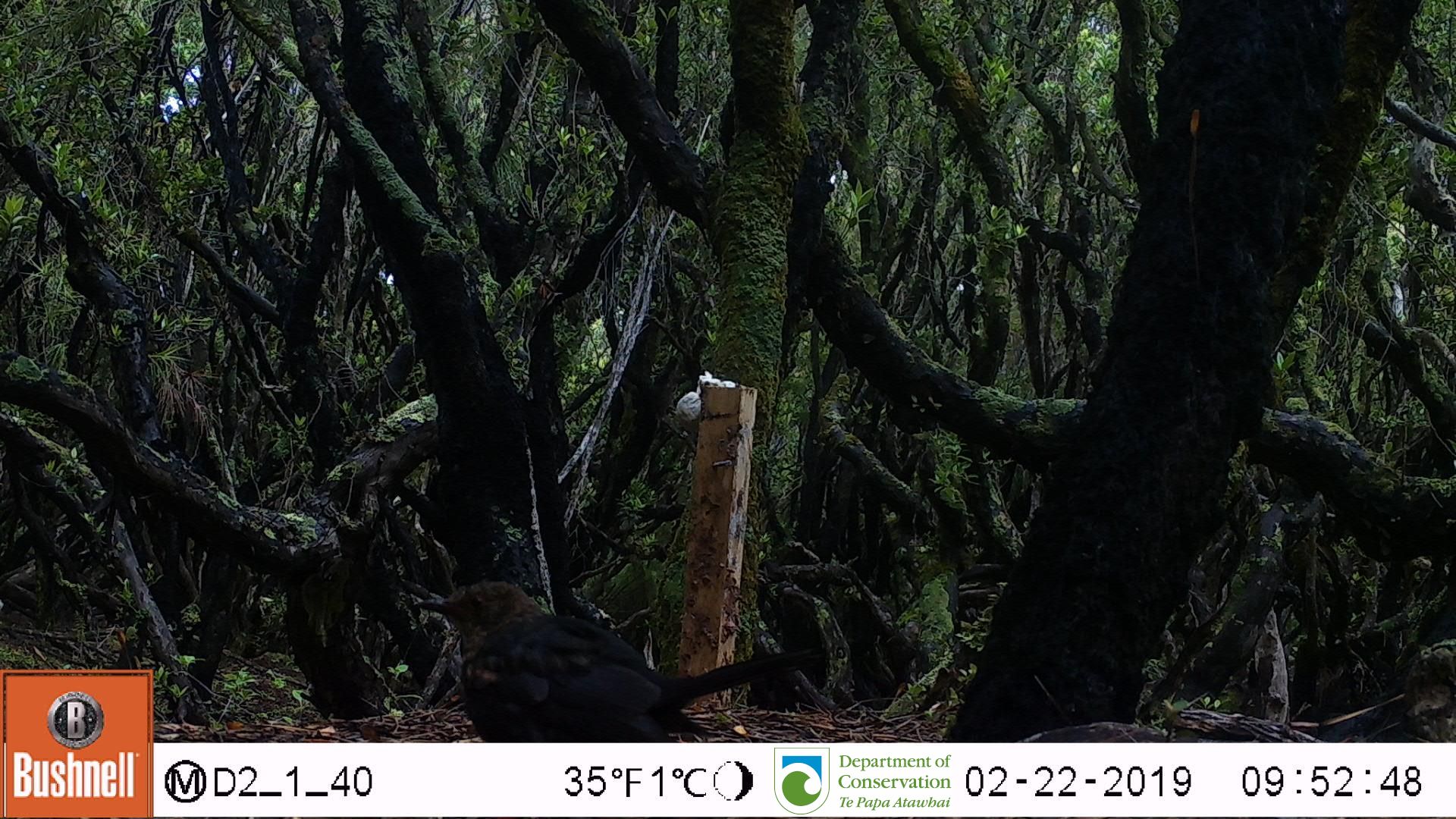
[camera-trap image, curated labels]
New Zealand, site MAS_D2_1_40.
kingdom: Animalia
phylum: Chordata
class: Aves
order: Passeriformes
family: Turdidae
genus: Turdus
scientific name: Turdus merula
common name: eurasian blackbird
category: blackbird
Blackbird (eurasian blackbird) (Turdus merula).